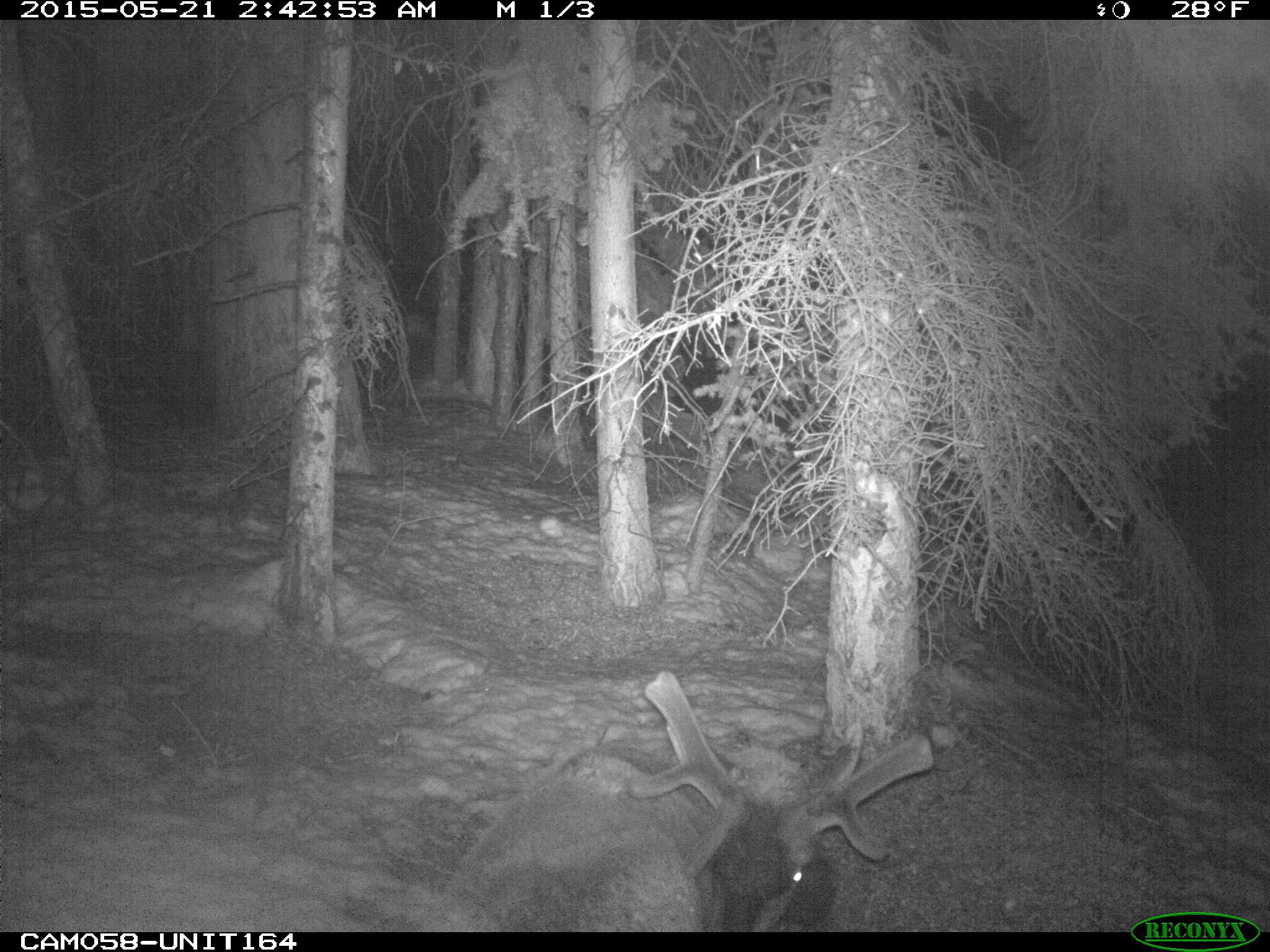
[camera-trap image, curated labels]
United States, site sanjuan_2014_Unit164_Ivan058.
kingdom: Animalia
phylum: Chordata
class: Mammalia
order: Artiodactyla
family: Cervidae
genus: Cervus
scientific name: Cervus elaphus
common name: red deer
Cervus elaphus (red deer).